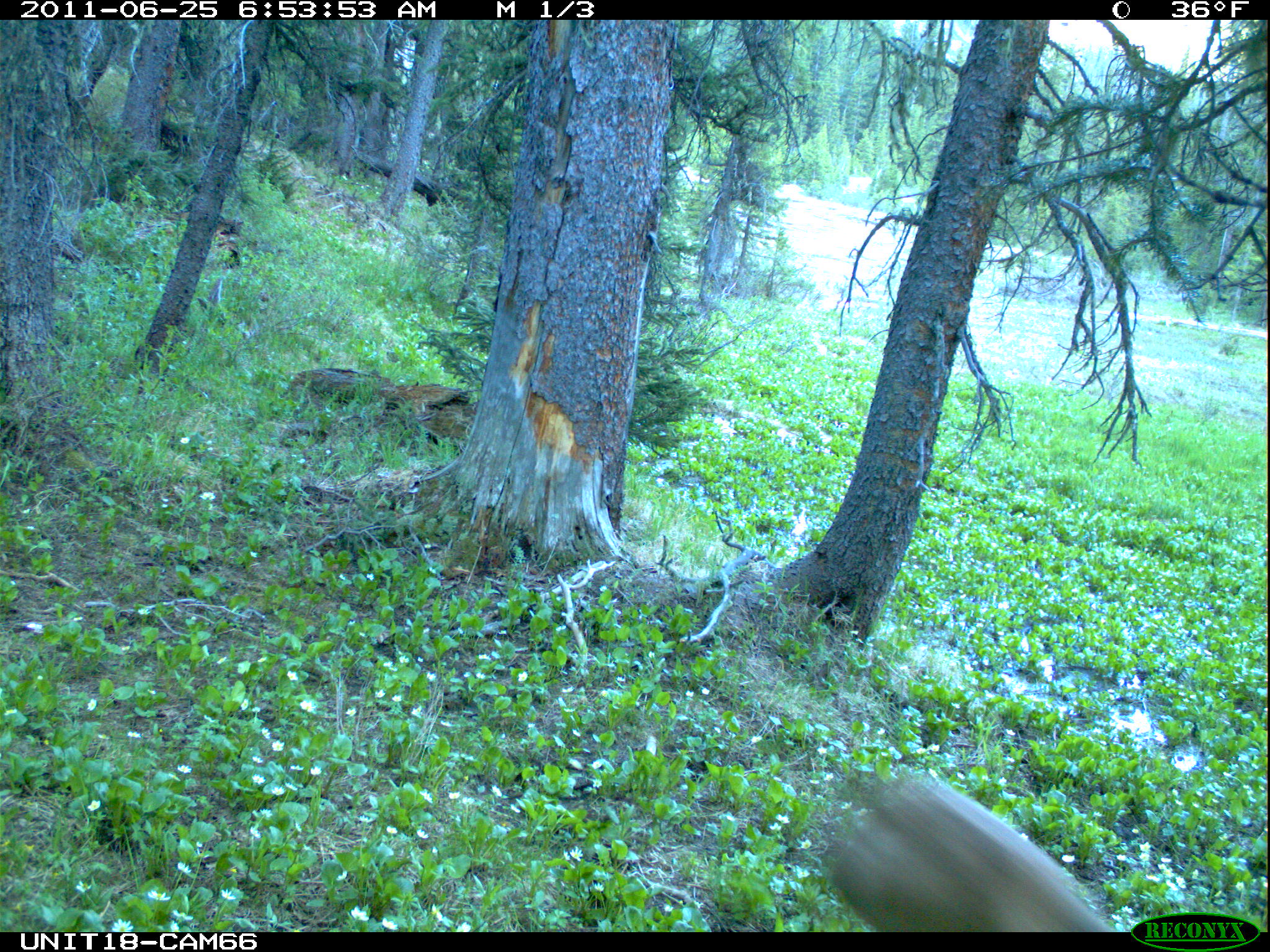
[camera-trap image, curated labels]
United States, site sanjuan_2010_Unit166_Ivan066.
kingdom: Animalia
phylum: Chordata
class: Mammalia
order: Artiodactyla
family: Cervidae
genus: Odocoileus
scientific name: Odocoileus hemionus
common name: mule deer